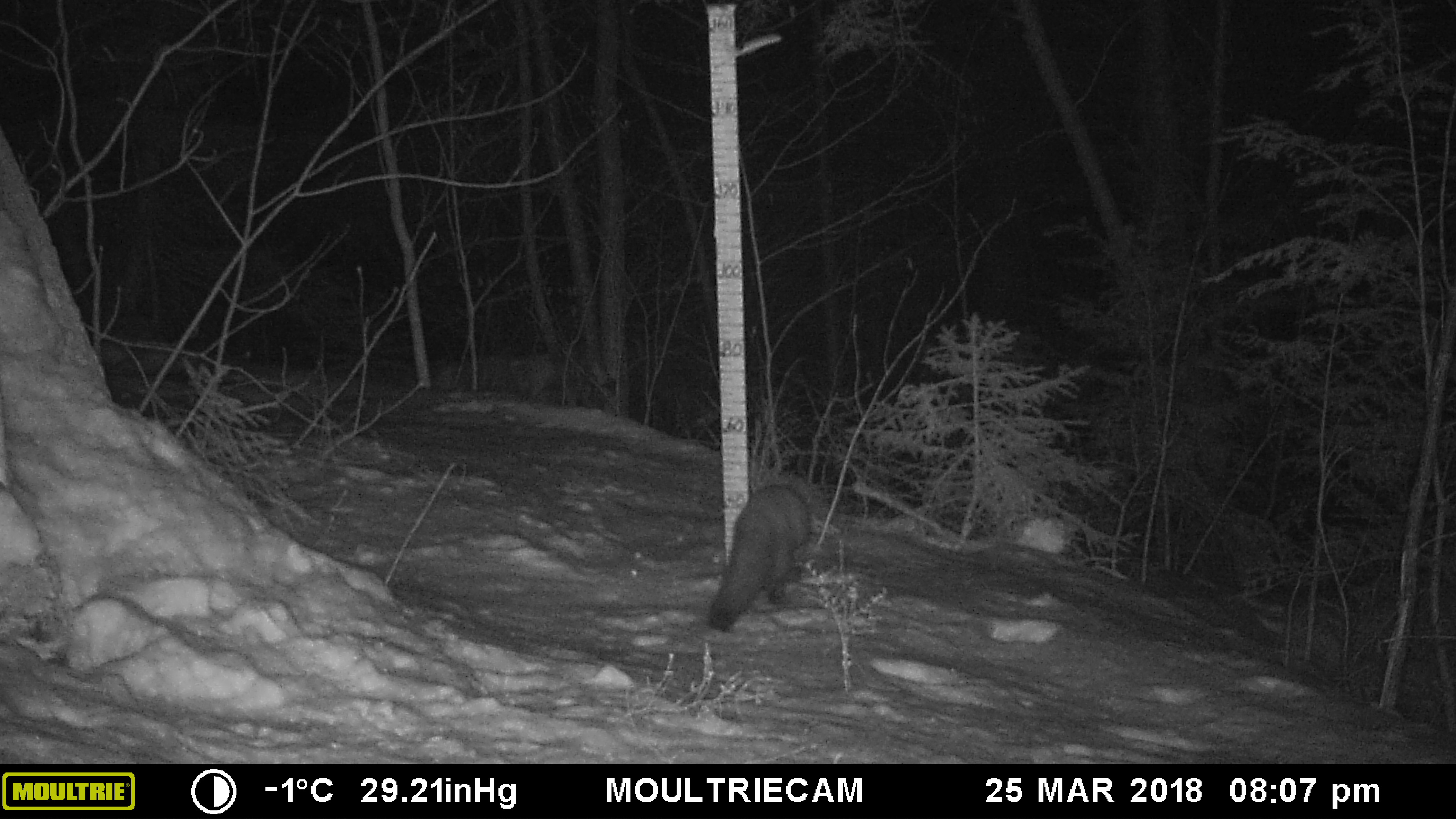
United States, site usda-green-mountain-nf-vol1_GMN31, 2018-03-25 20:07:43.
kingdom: Animalia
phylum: Chordata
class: Mammalia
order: Carnivora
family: Mustelidae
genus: Pekania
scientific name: Pekania pennanti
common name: fisher